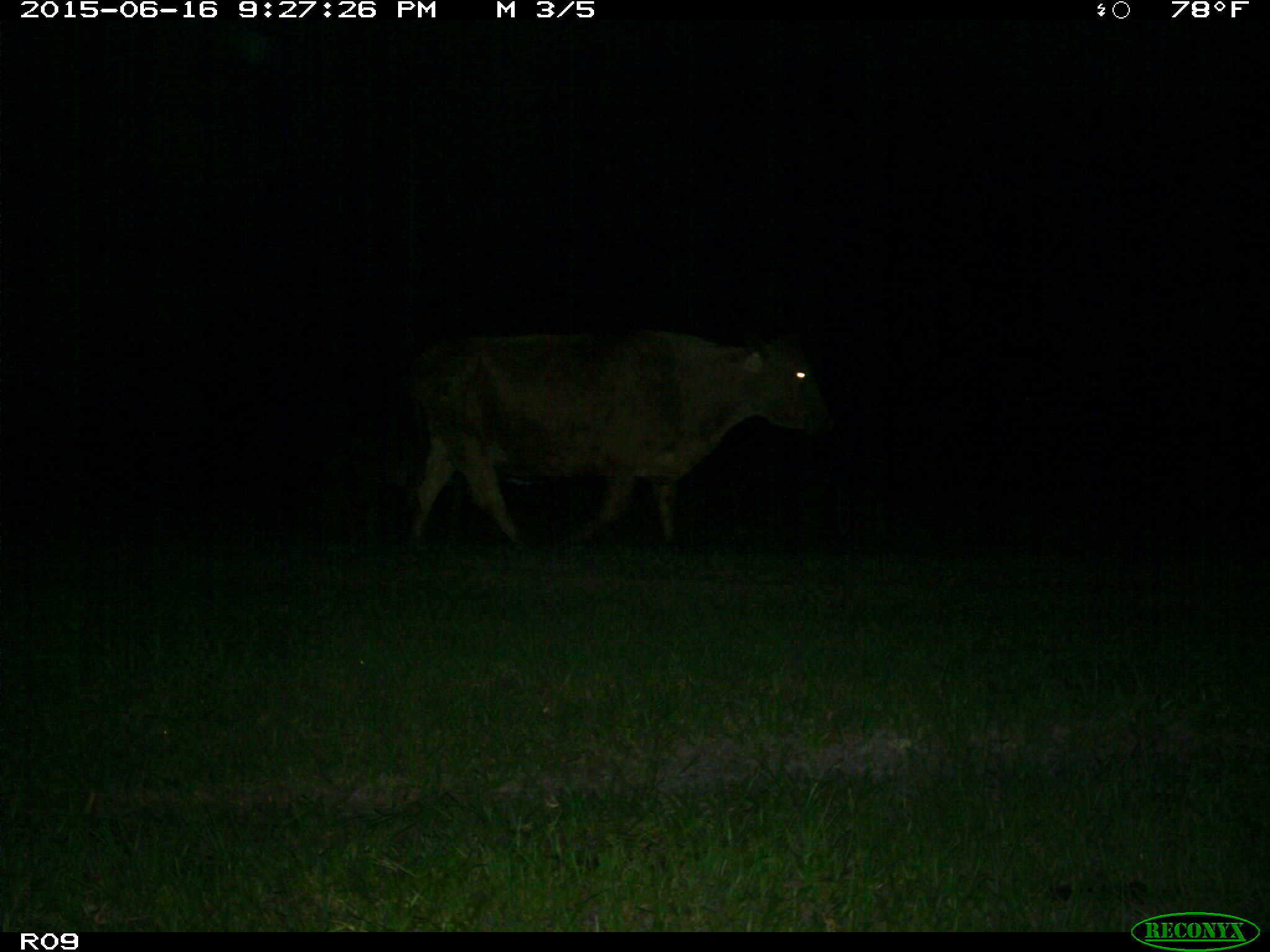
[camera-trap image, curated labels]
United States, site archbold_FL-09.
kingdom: Animalia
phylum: Chordata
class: Mammalia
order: Artiodactyla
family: Bovidae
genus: Bos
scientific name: Bos taurus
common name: domestic cow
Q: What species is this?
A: Bos taurus (domestic cow).